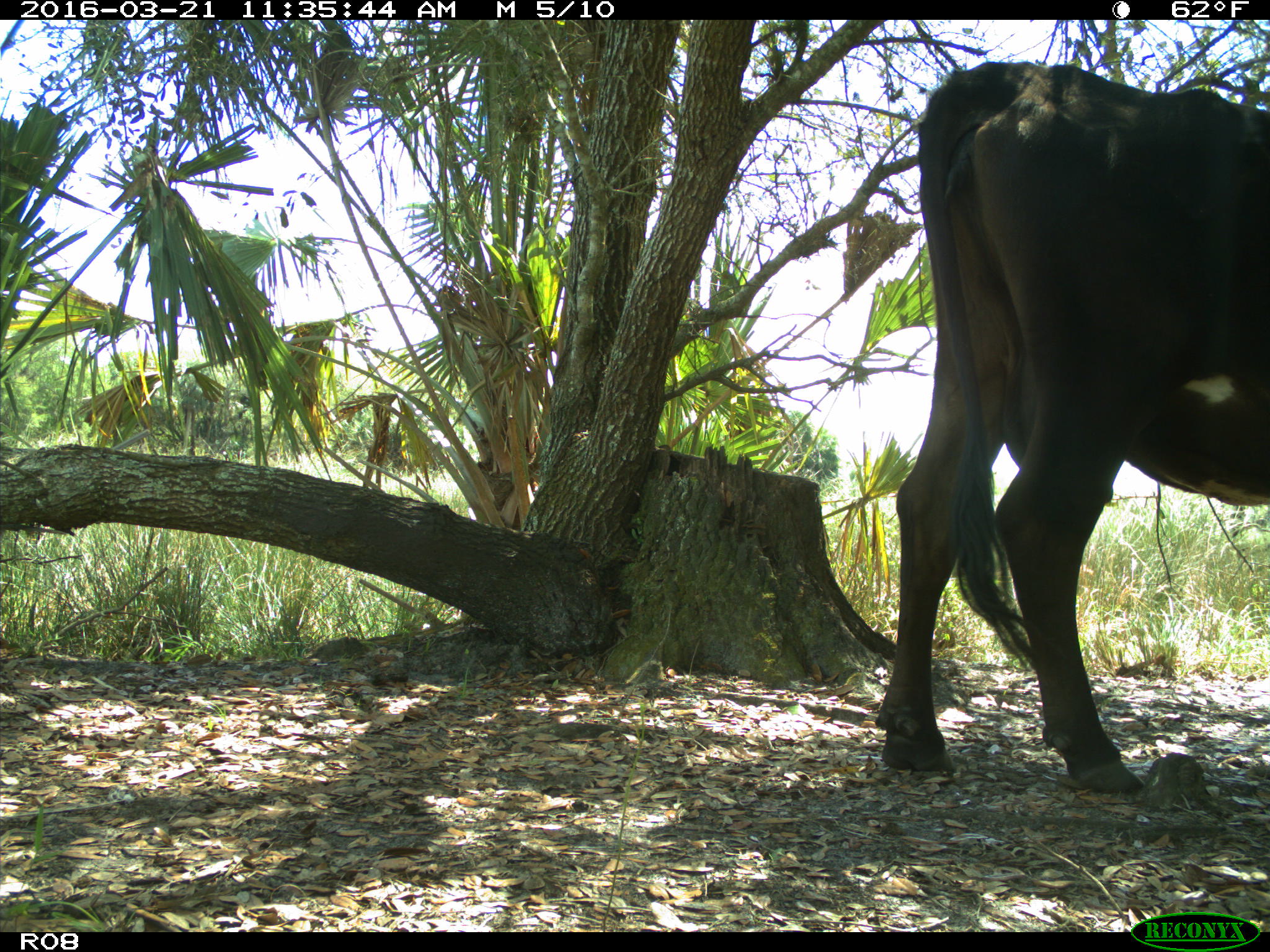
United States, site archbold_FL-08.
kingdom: Animalia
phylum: Chordata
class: Mammalia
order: Artiodactyla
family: Bovidae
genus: Bos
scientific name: Bos taurus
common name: domestic cow